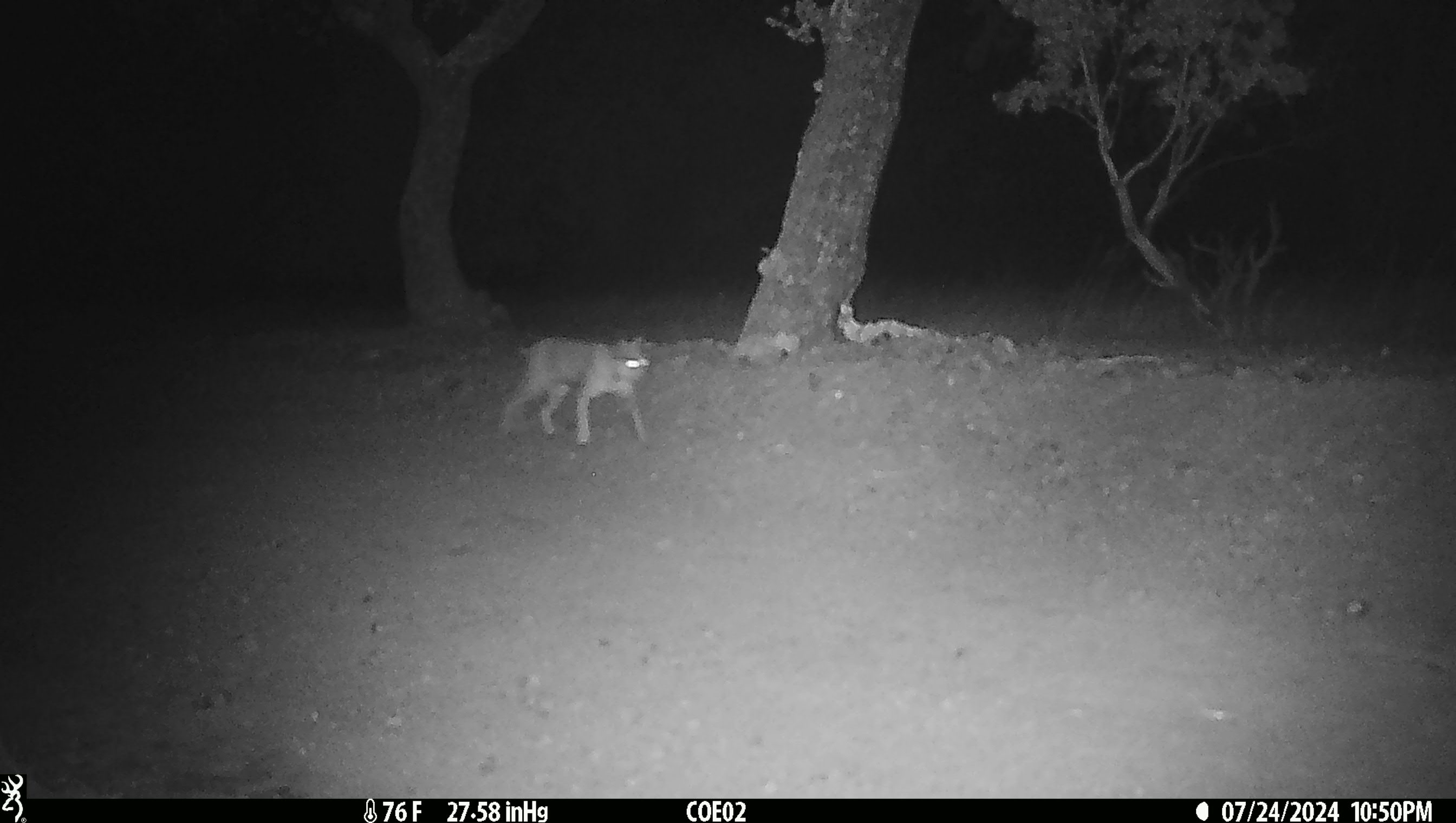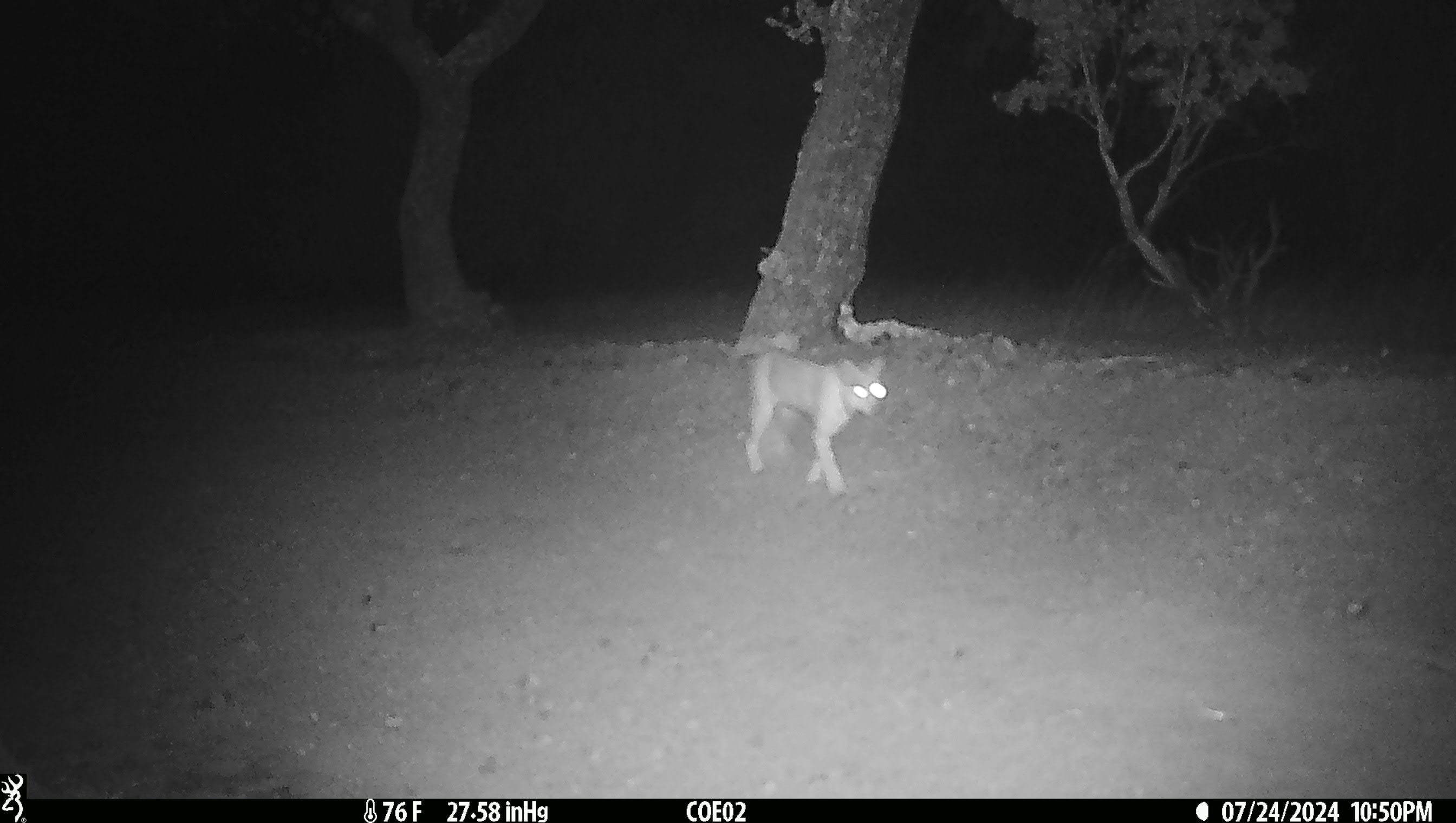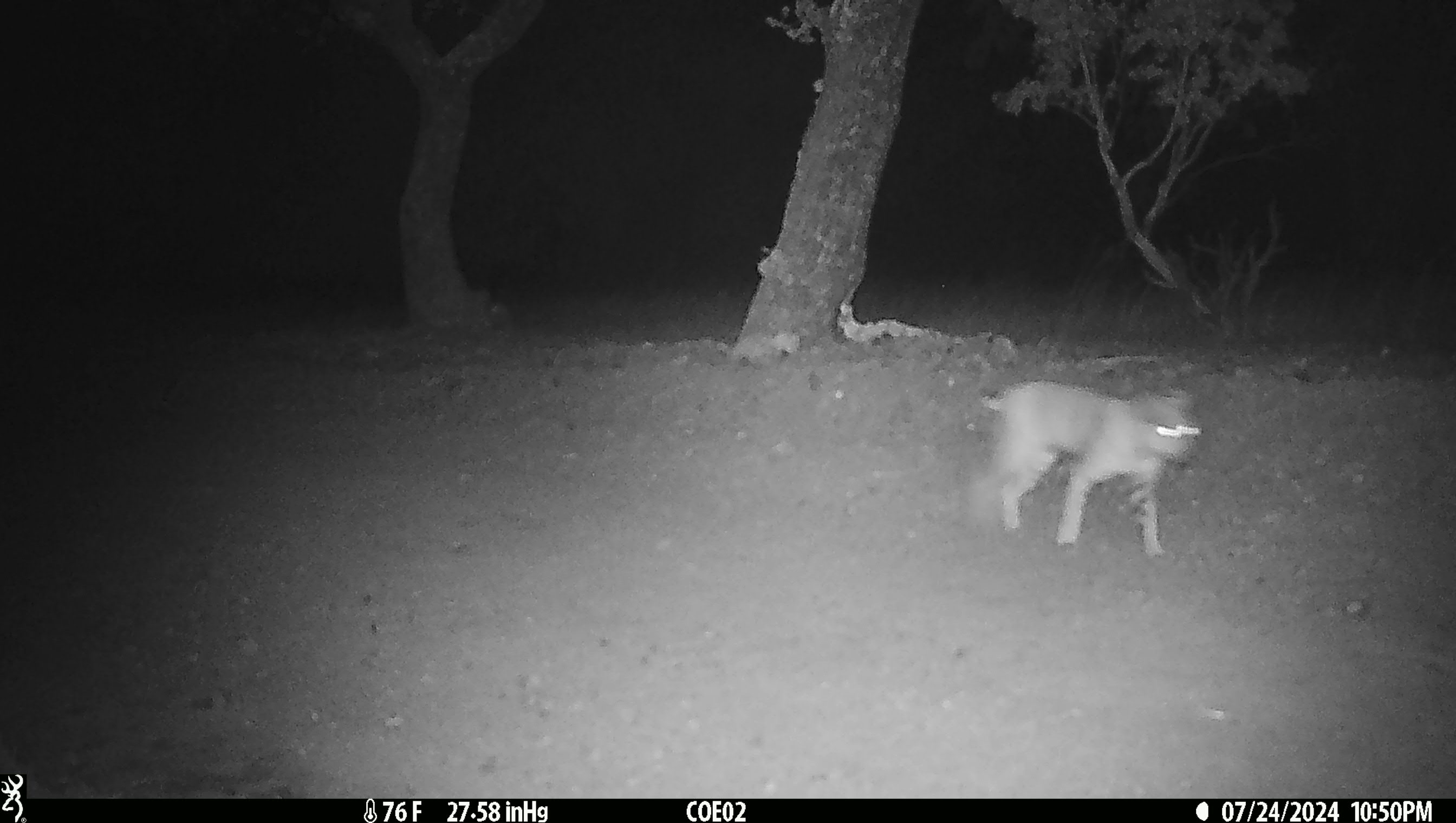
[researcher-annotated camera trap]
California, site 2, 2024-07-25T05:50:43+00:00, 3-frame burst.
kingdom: Animalia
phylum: Chordata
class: Mammalia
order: Carnivora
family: Felidae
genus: Lynx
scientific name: Lynx rufus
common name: bobcat